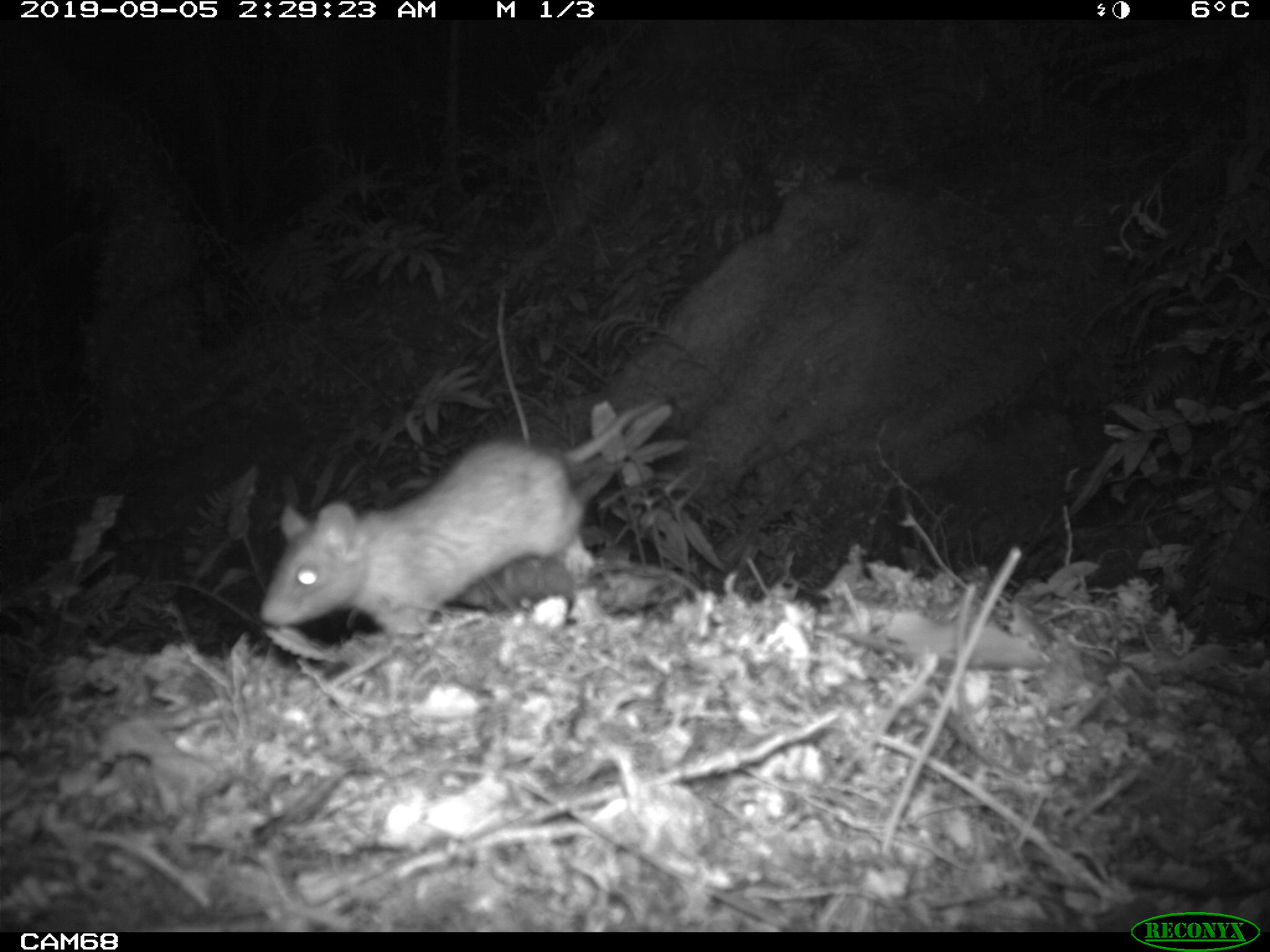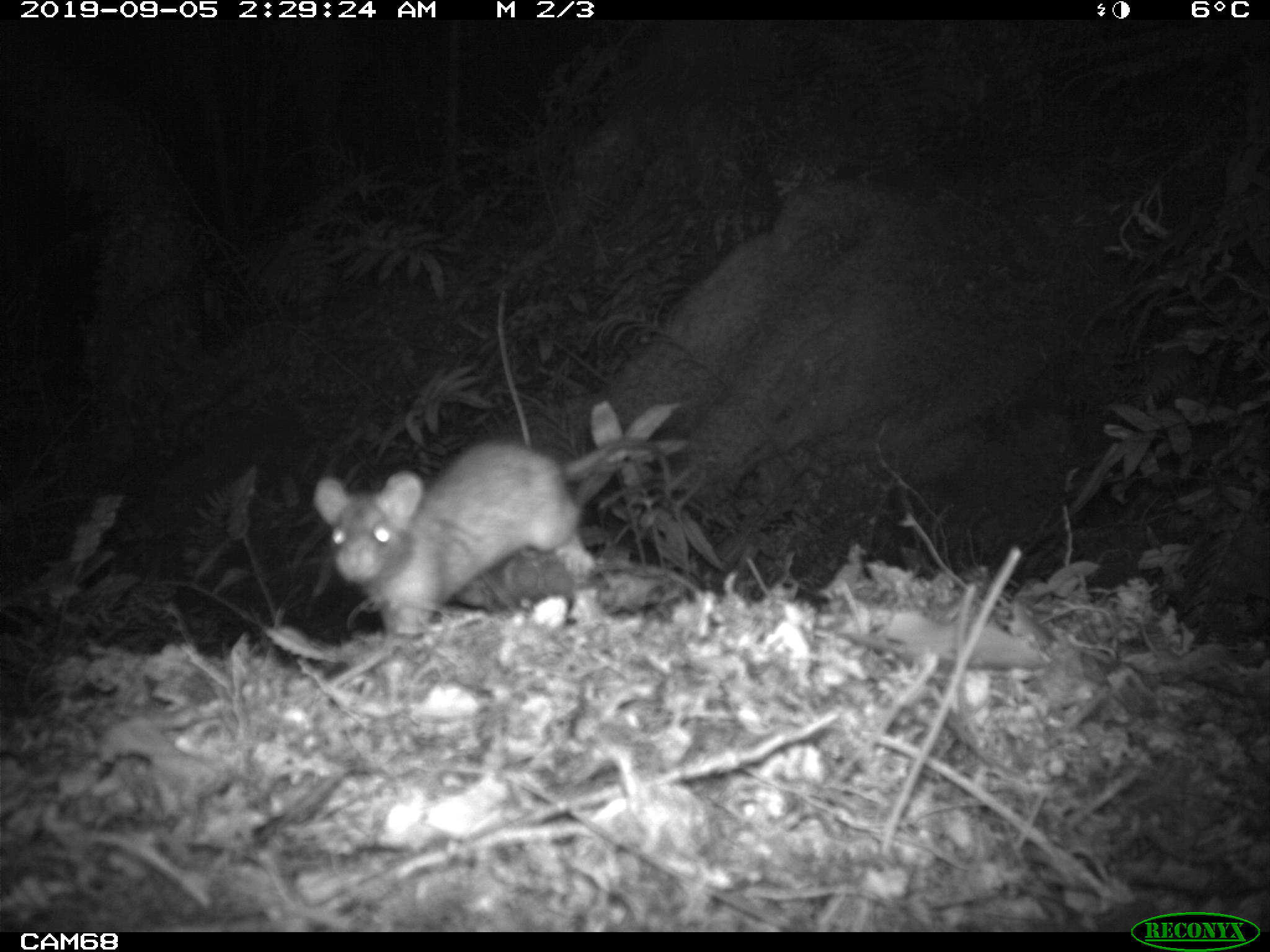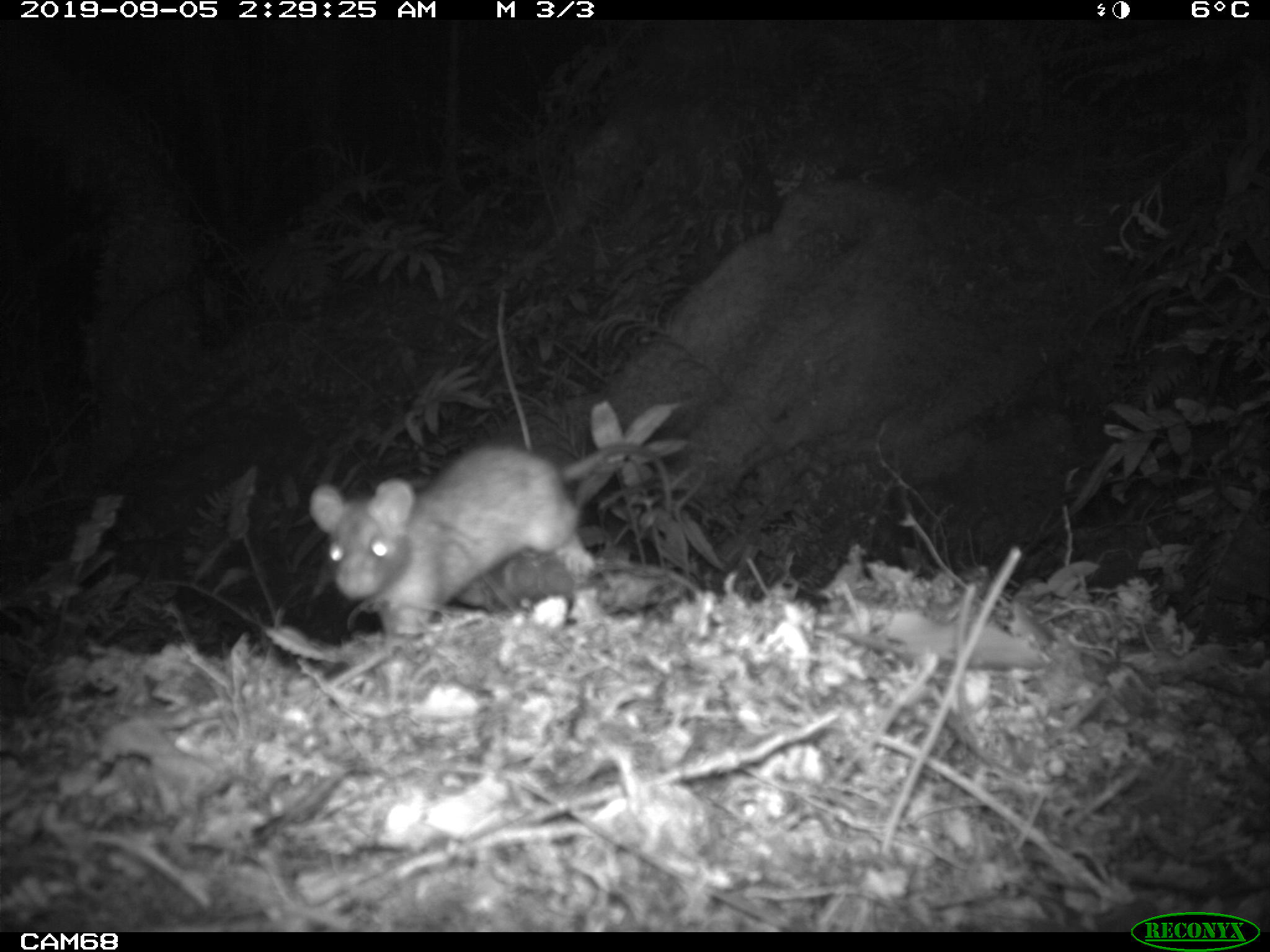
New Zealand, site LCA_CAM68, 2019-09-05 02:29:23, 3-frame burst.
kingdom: Animalia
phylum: Chordata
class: Mammalia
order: Rodentia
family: Muridae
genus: Rattus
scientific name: Rattus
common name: rat